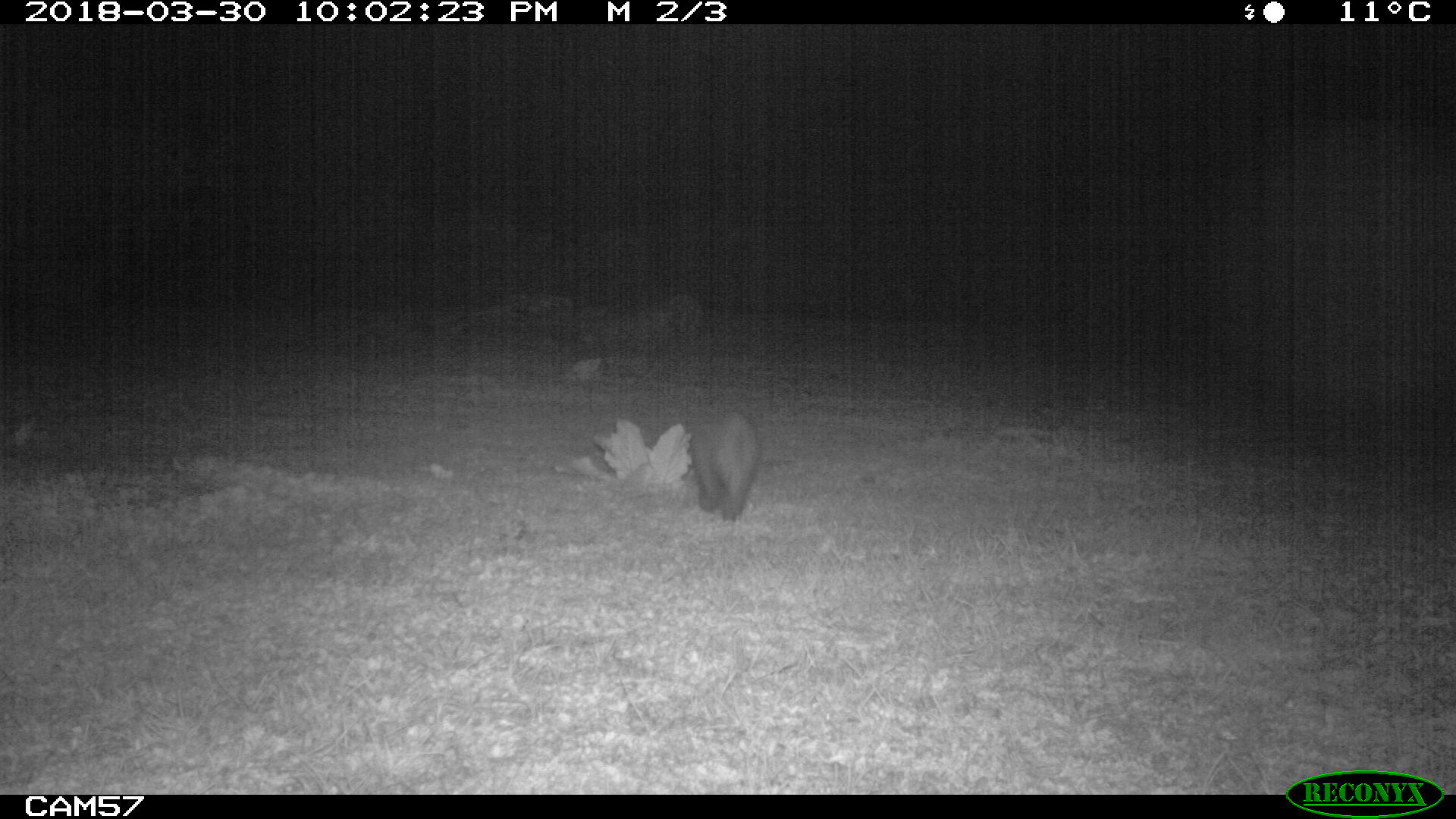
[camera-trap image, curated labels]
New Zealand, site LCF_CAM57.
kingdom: Animalia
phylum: Chordata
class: Mammalia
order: Carnivora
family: Mustelidae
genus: Mustela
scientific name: Mustela furo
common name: ferret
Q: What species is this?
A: Ferret (Mustela furo).